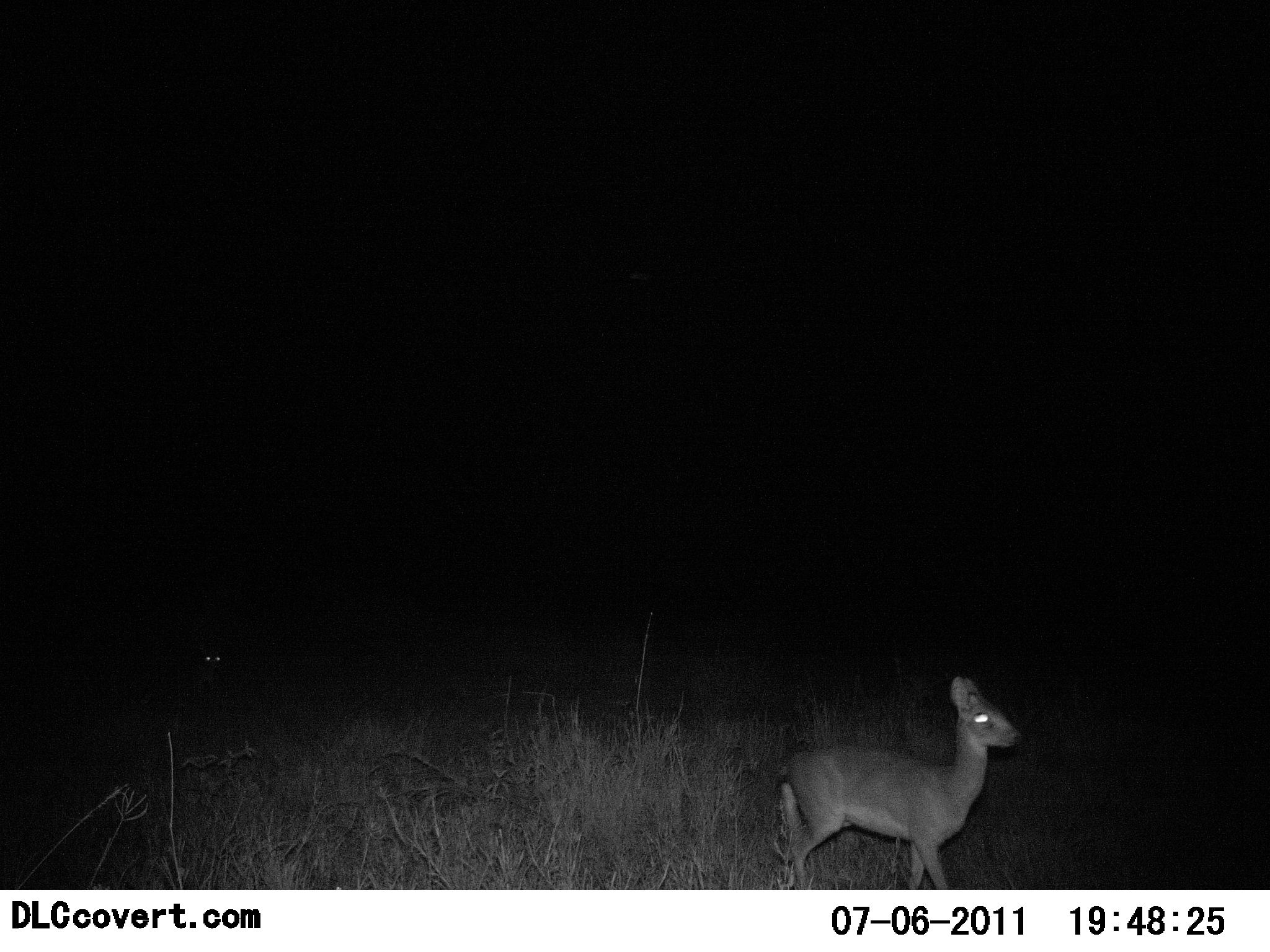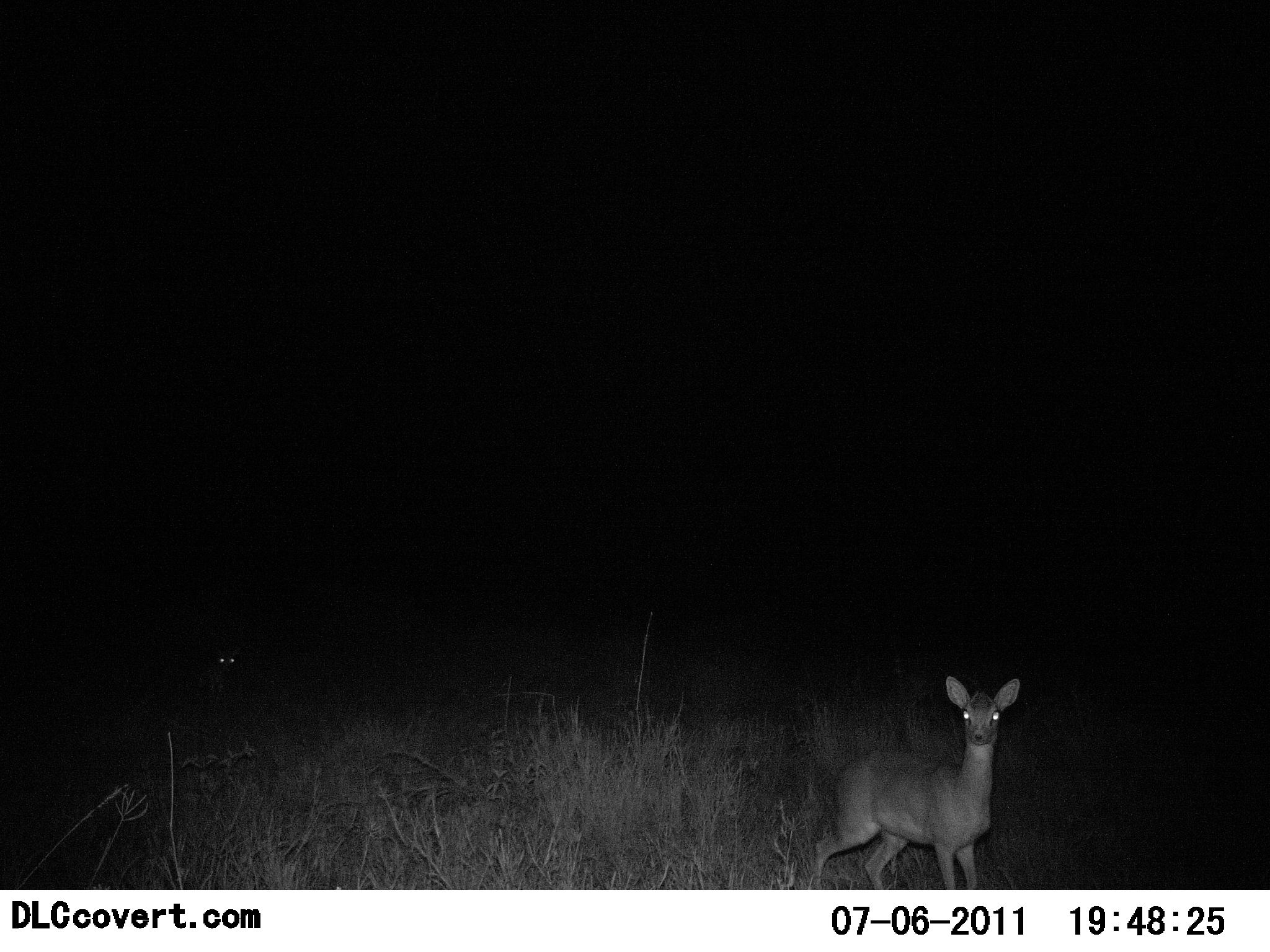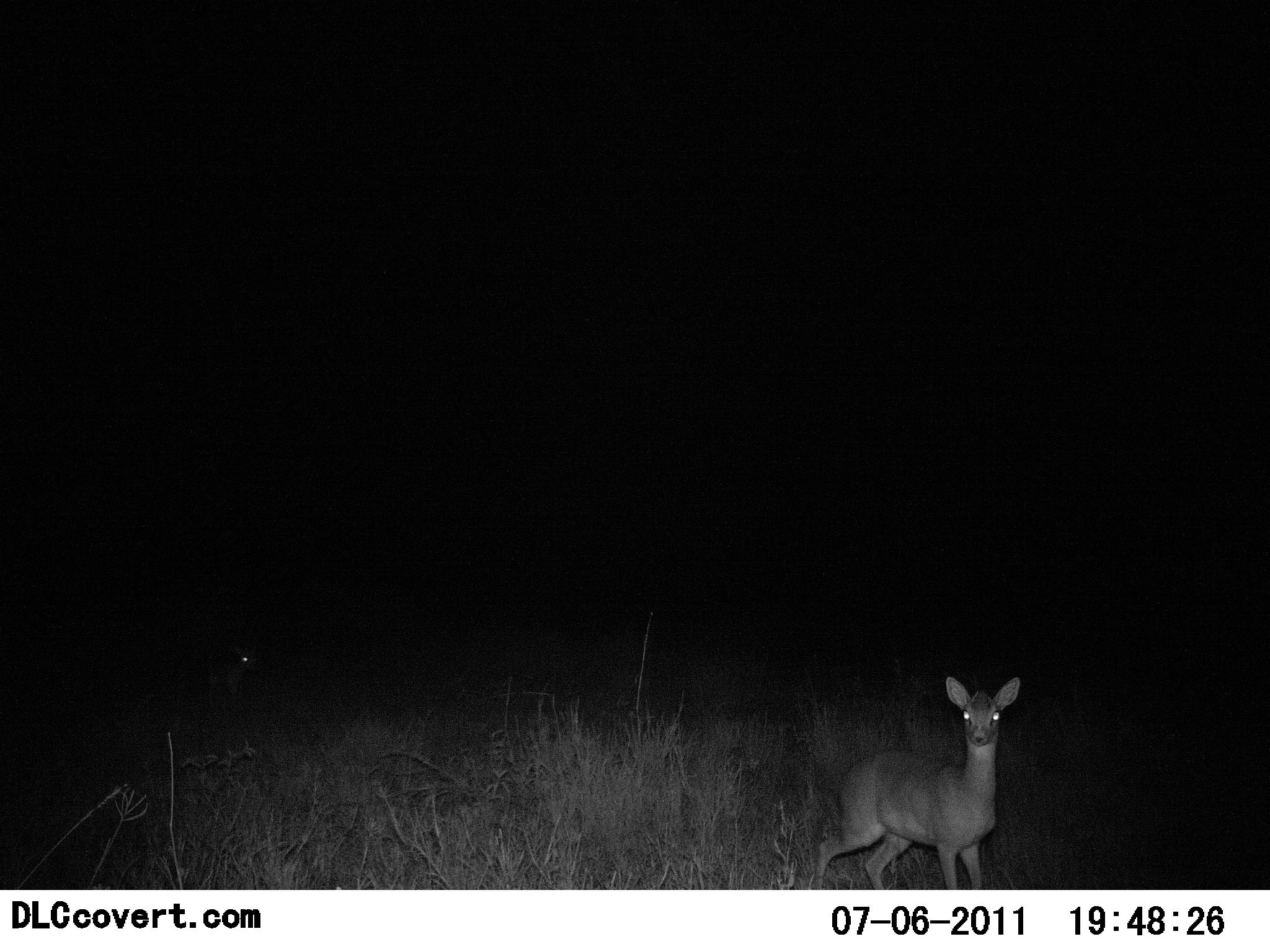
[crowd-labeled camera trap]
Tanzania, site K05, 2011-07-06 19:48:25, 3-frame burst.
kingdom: Animalia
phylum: Chordata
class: Mammalia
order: Artiodactyla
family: Bovidae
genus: Madoqua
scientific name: Madoqua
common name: dikdik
Dikdik (Madoqua), count 2. Behavior (volunteer vote fractions): standing 67%, resting 0%, moving 42%, interacting 0%. Young present (vote fraction): 17%. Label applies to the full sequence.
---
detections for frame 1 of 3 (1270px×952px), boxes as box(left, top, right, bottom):
animal: box(774, 675, 1020, 890); box(152, 627, 234, 710)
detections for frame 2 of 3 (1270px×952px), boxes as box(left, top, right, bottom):
animal: box(807, 673, 1023, 890); box(141, 629, 242, 710)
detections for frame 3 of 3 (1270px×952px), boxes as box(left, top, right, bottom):
animal: box(812, 676, 1021, 889); box(184, 636, 262, 713)